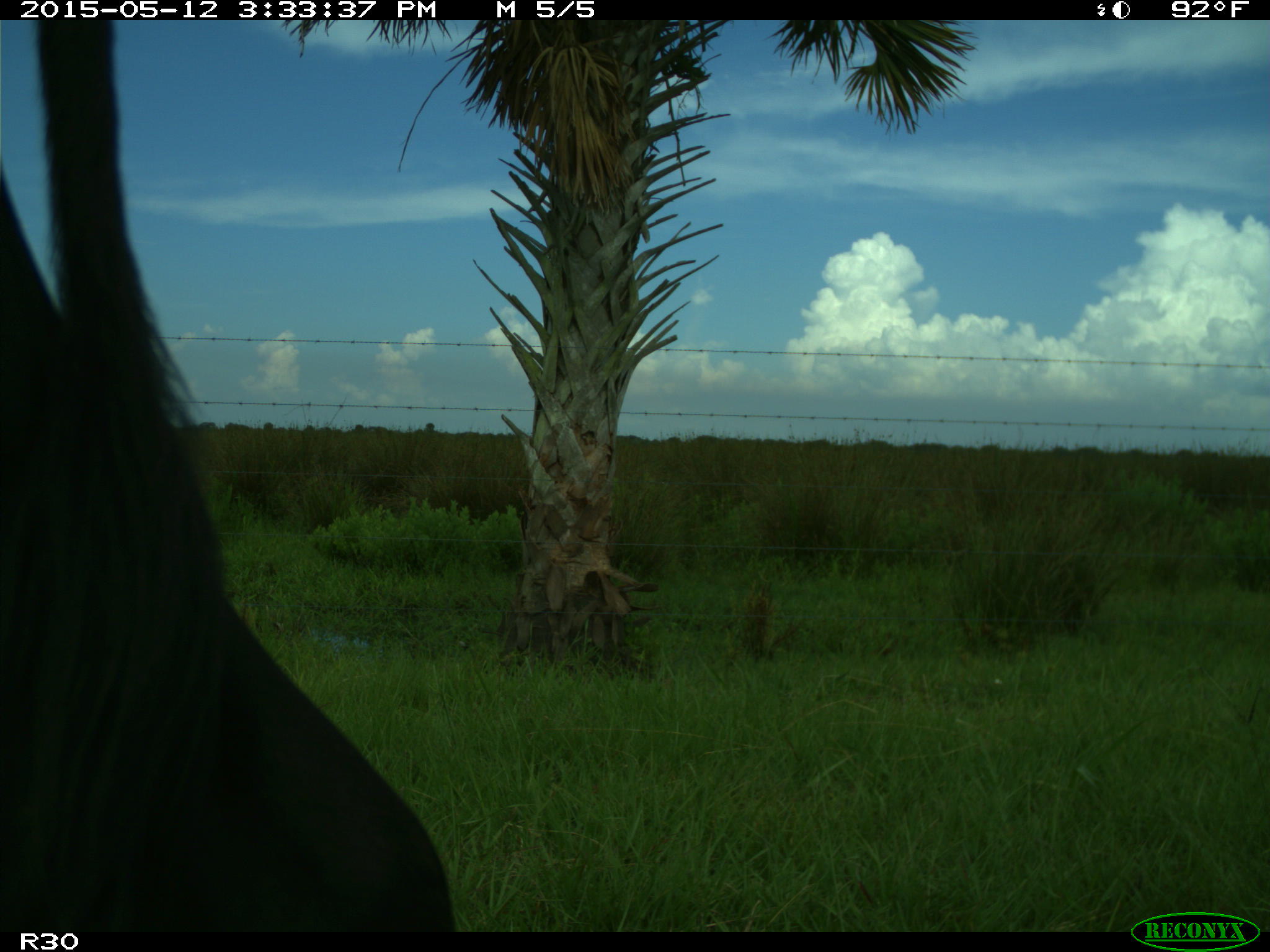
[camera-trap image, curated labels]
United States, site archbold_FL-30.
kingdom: Animalia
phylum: Chordata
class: Mammalia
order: Artiodactyla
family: Bovidae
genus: Bos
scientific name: Bos taurus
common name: domestic cow